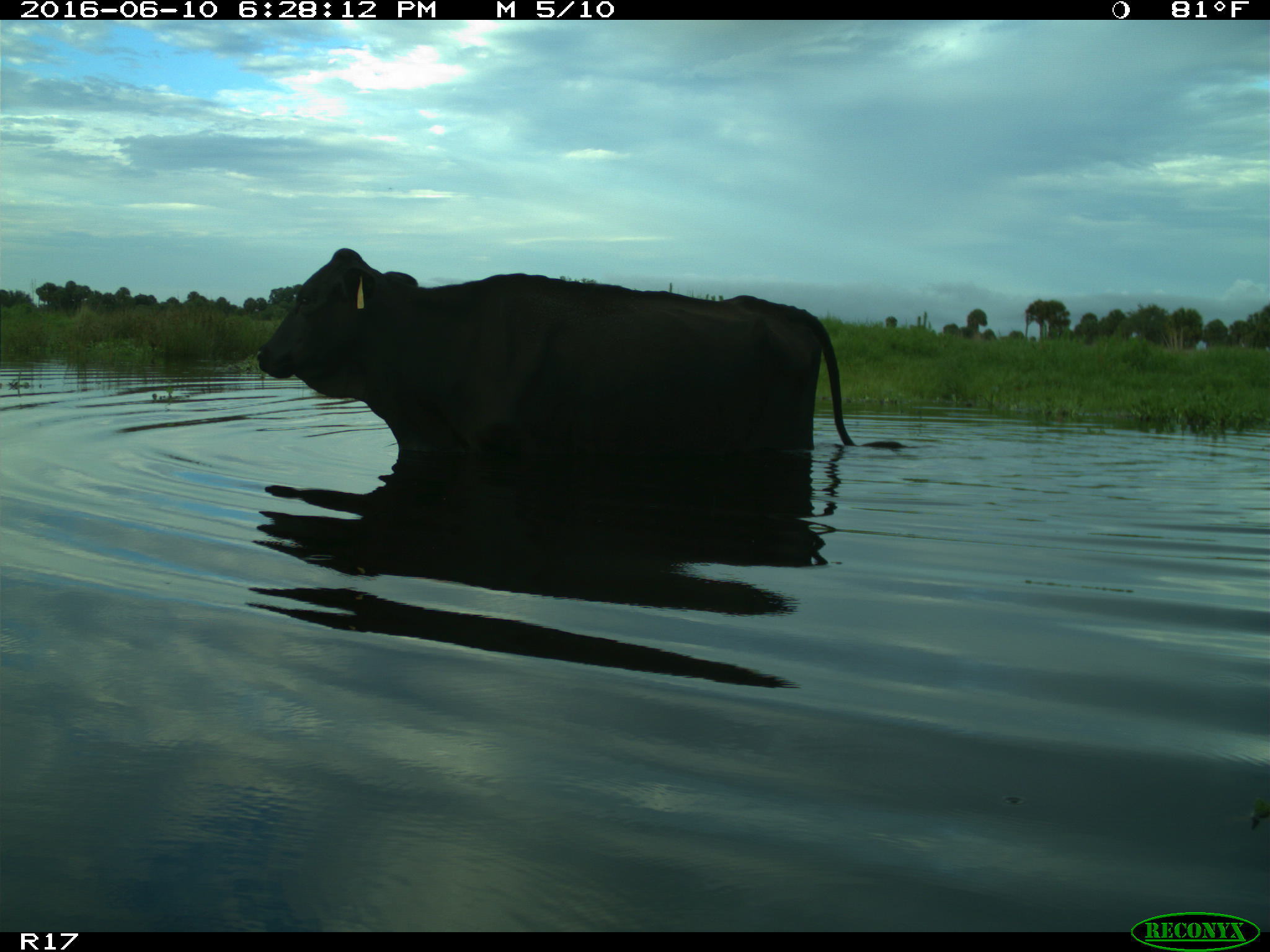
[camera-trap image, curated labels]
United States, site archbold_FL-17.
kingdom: Animalia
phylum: Chordata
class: Mammalia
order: Artiodactyla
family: Bovidae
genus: Bos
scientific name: Bos taurus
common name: domestic cow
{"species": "Bos taurus (domestic cow)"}